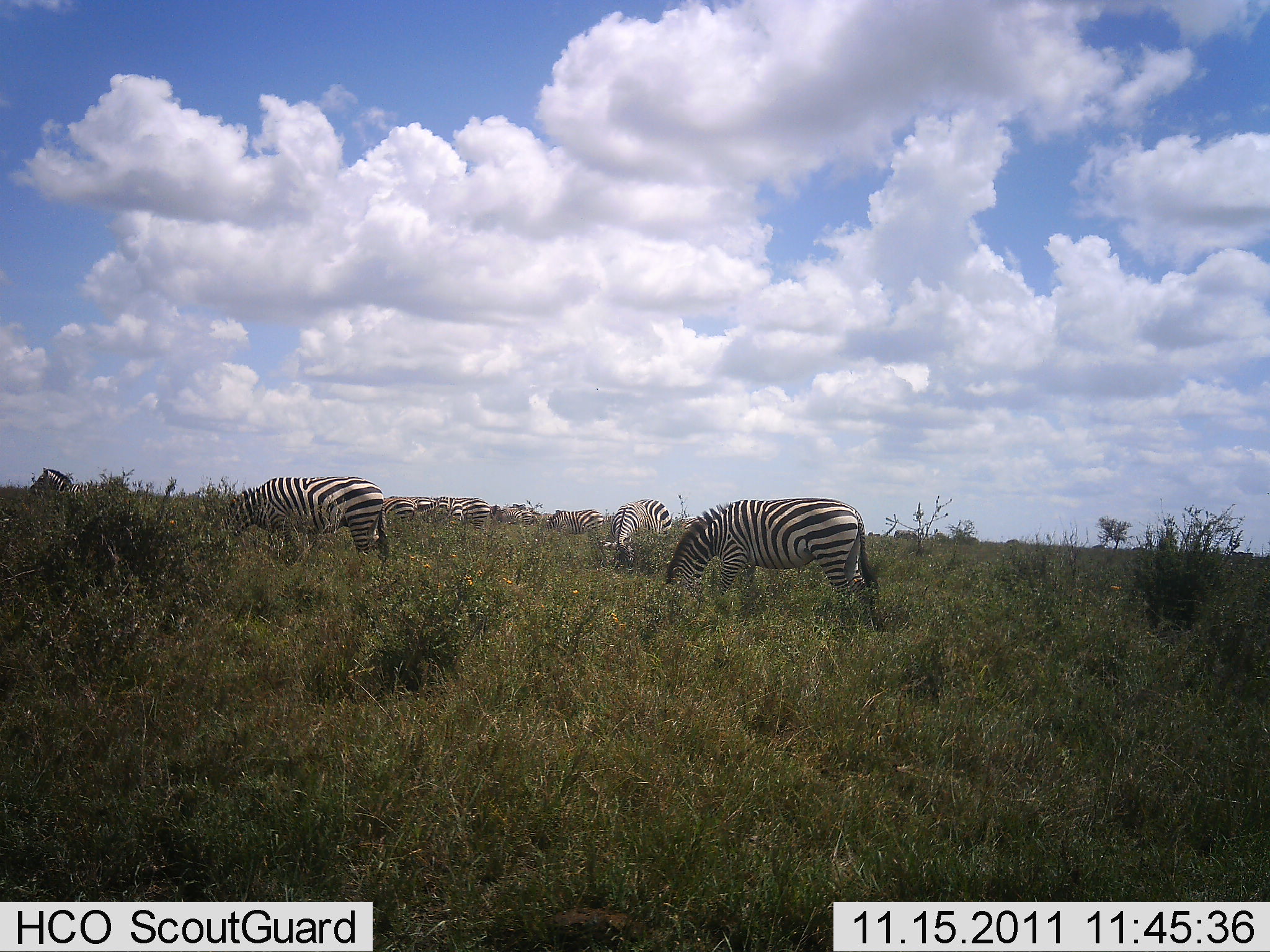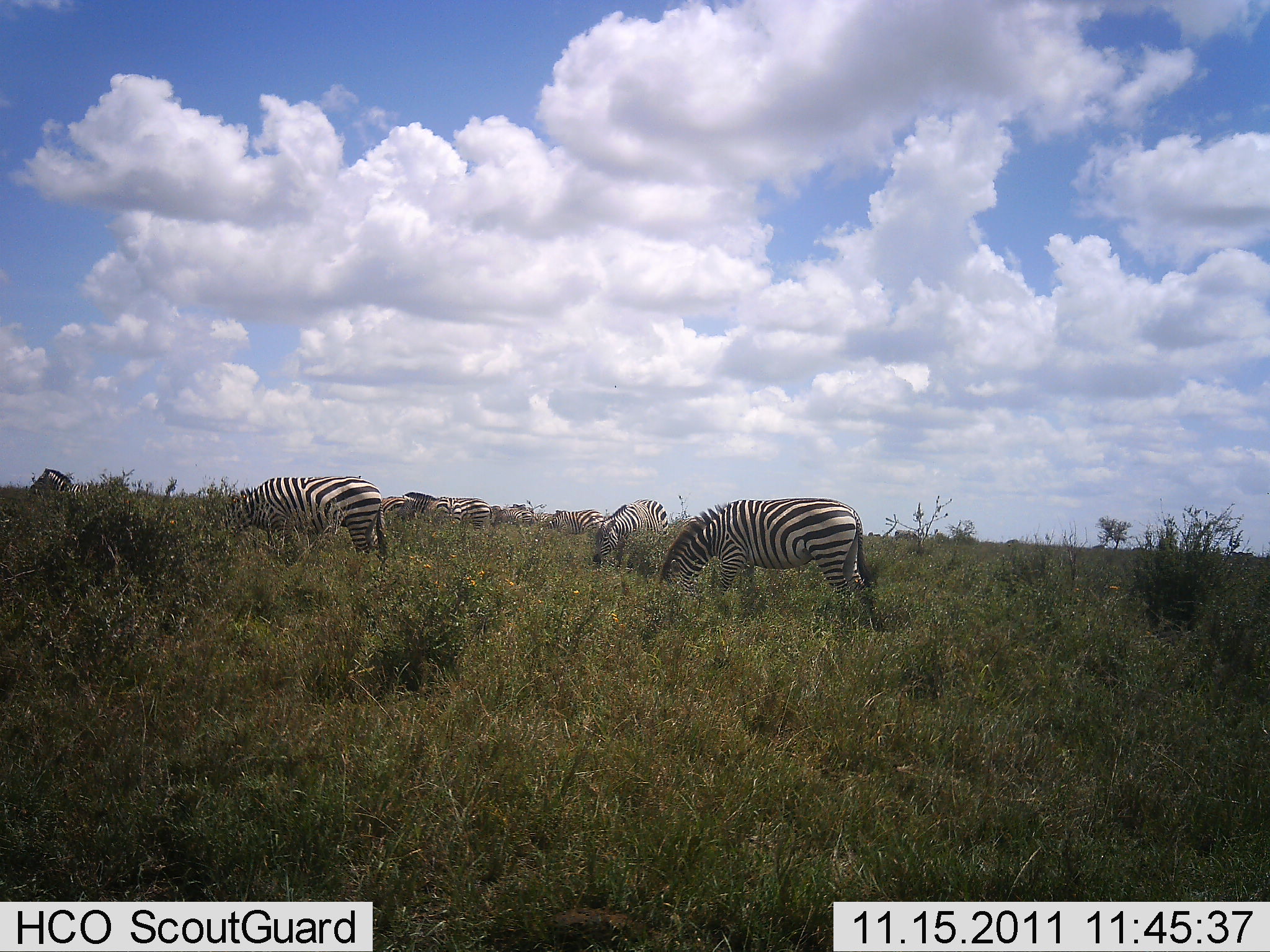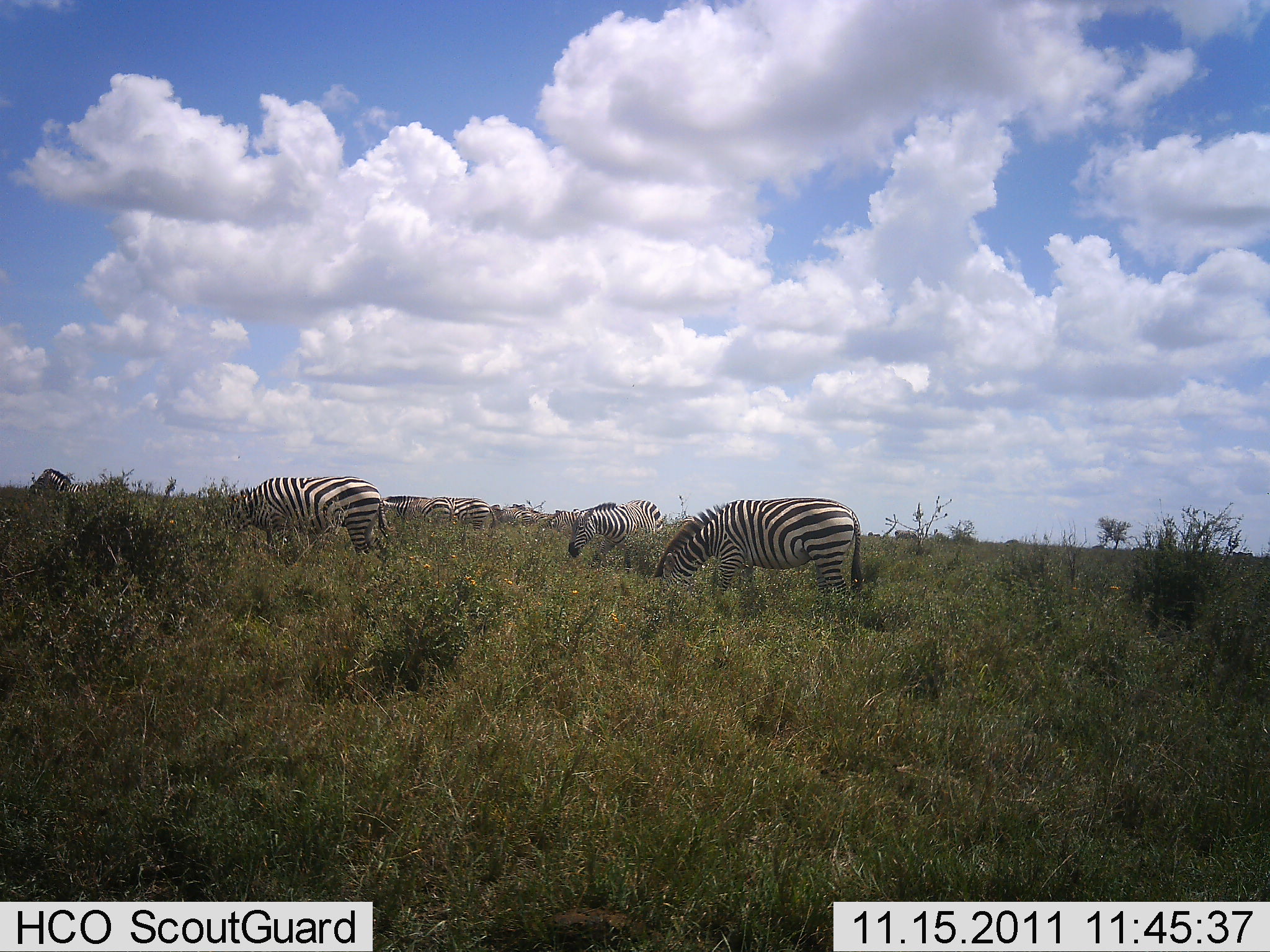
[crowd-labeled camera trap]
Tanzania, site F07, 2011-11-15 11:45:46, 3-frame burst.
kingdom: Animalia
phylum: Chordata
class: Mammalia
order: Perissodactyla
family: Equidae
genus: Equus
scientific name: Equus quagga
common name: plains zebra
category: zebra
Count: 8.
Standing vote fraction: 0%.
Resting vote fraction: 0%.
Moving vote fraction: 9%.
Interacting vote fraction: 0%.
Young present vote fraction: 0%.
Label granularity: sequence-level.